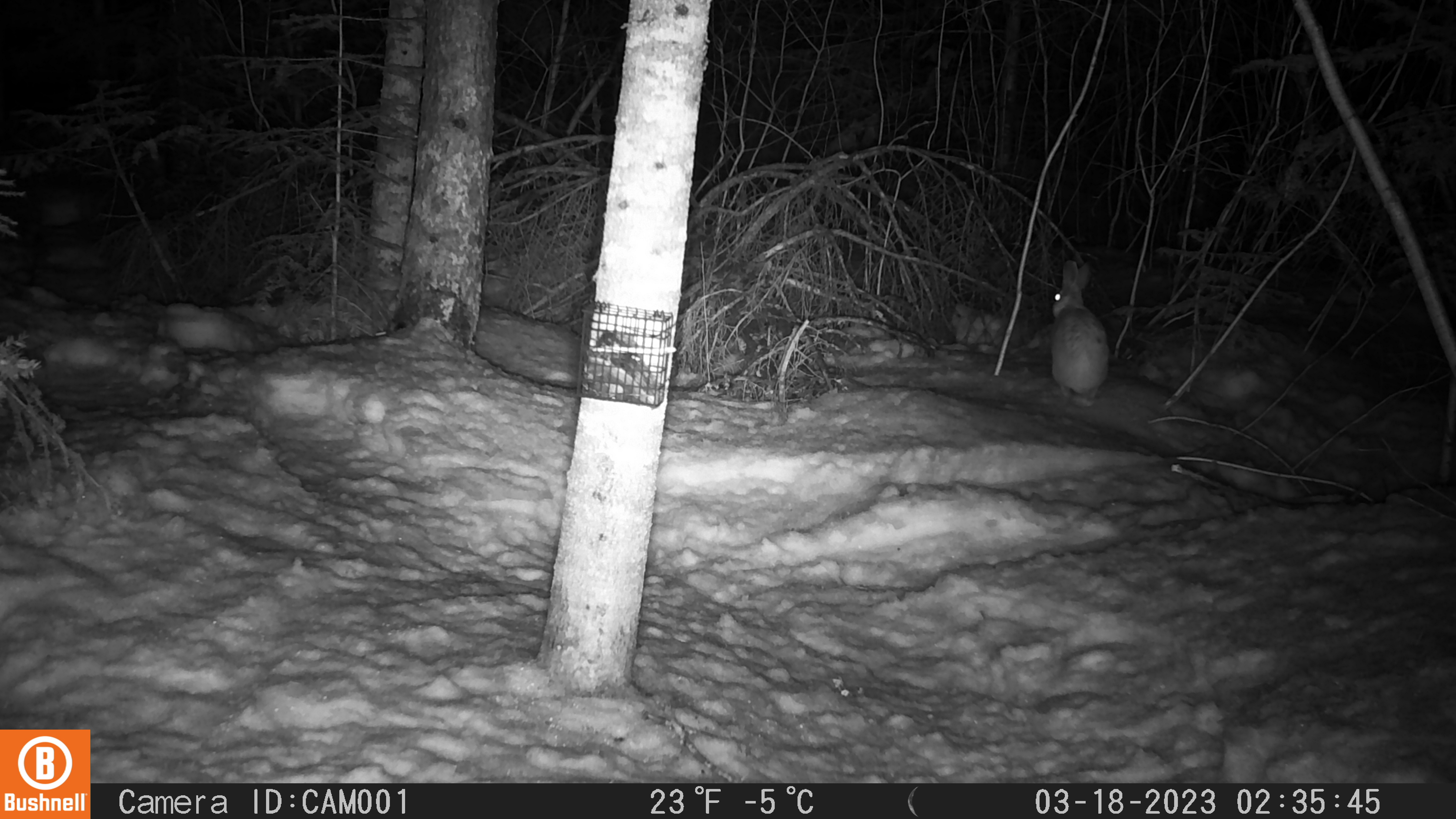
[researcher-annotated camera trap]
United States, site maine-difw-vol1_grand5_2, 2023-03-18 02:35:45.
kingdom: Animalia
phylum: Chordata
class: Mammalia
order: Lagomorpha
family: Leporidae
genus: Lepus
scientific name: Lepus americanus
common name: snowshoe hare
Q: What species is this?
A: Snowshoe hare (Lepus americanus).